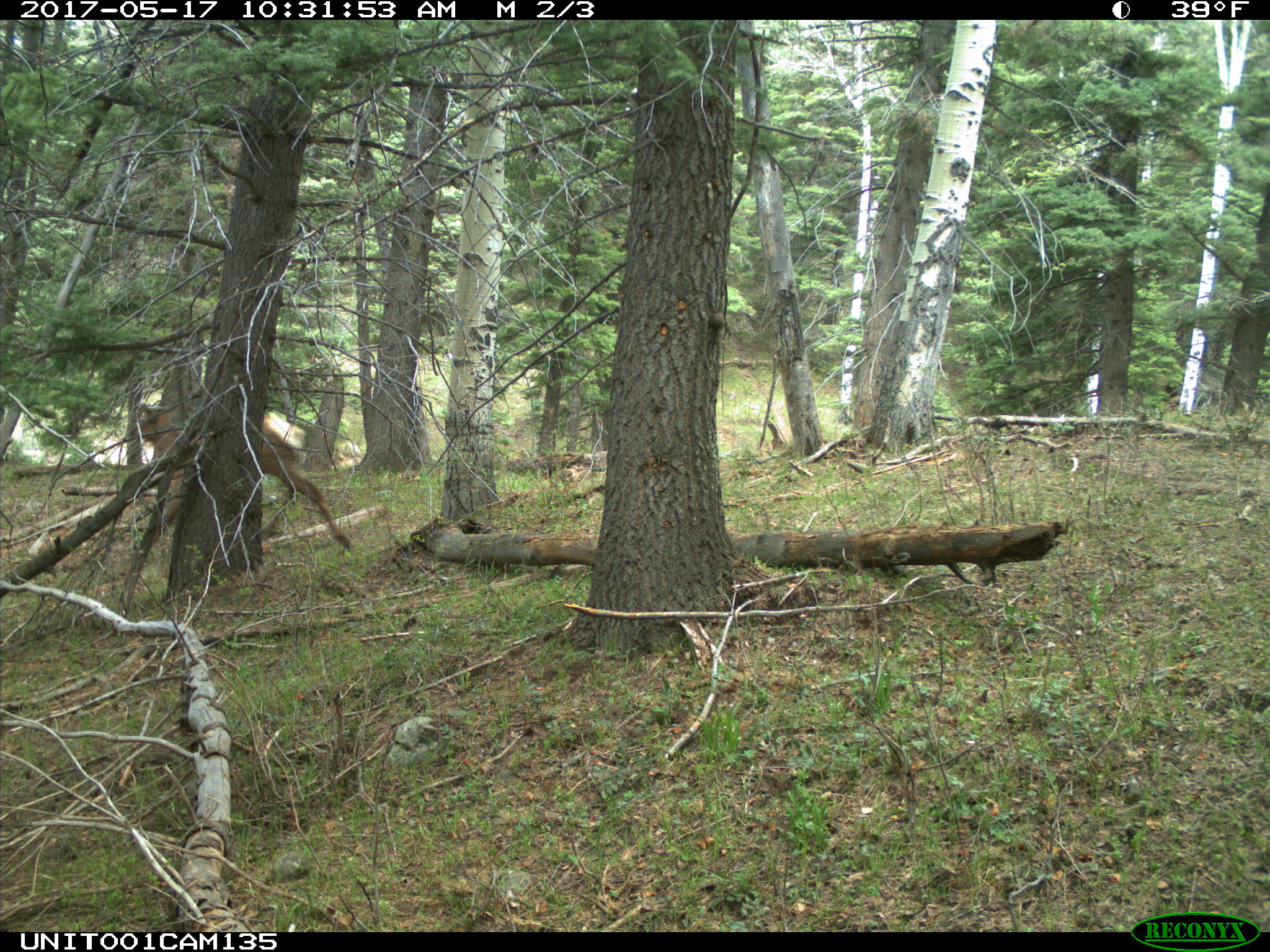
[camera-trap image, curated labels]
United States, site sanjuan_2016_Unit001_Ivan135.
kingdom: Animalia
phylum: Chordata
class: Mammalia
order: Artiodactyla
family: Cervidae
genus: Cervus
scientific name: Cervus elaphus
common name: red deer